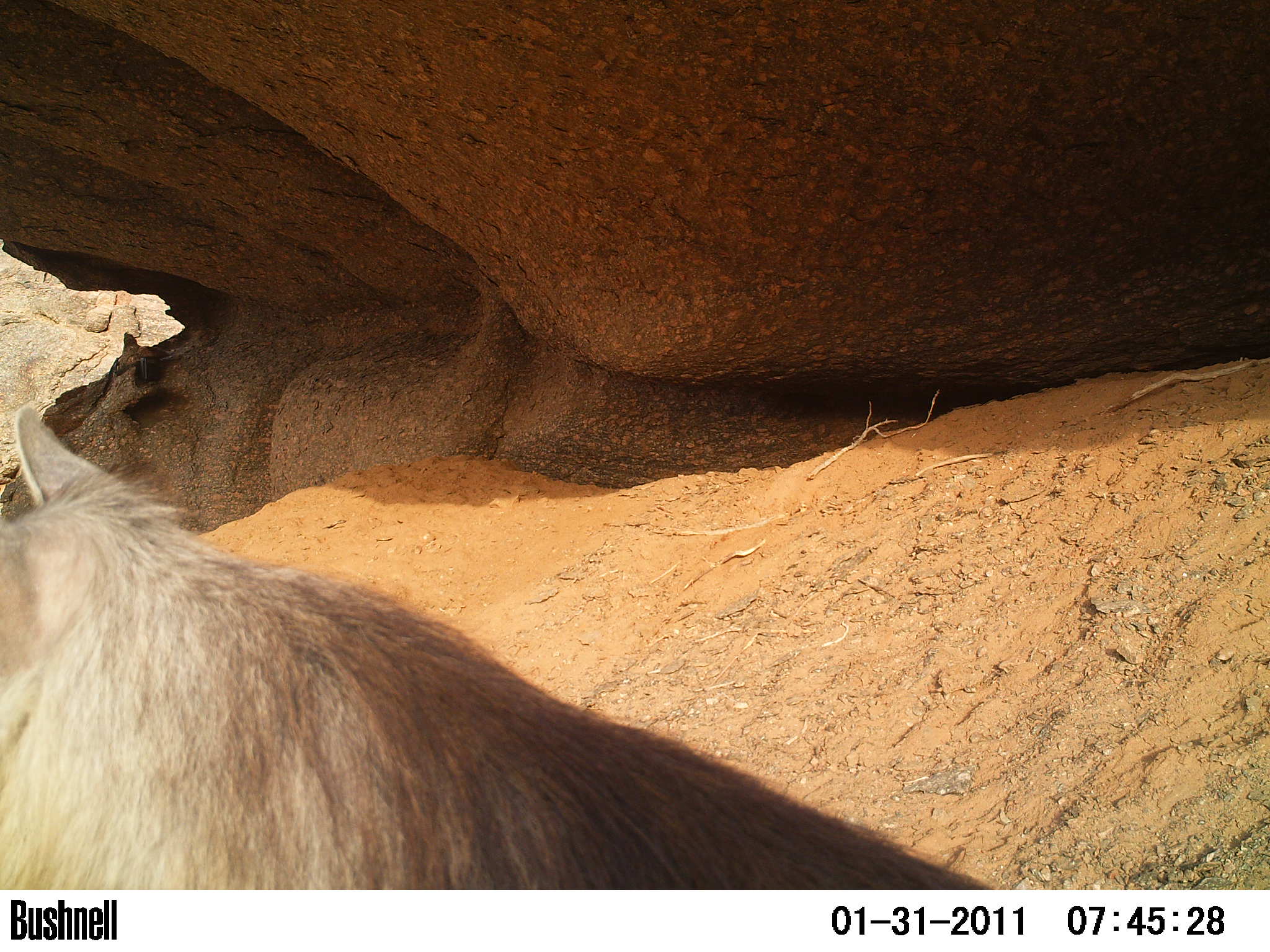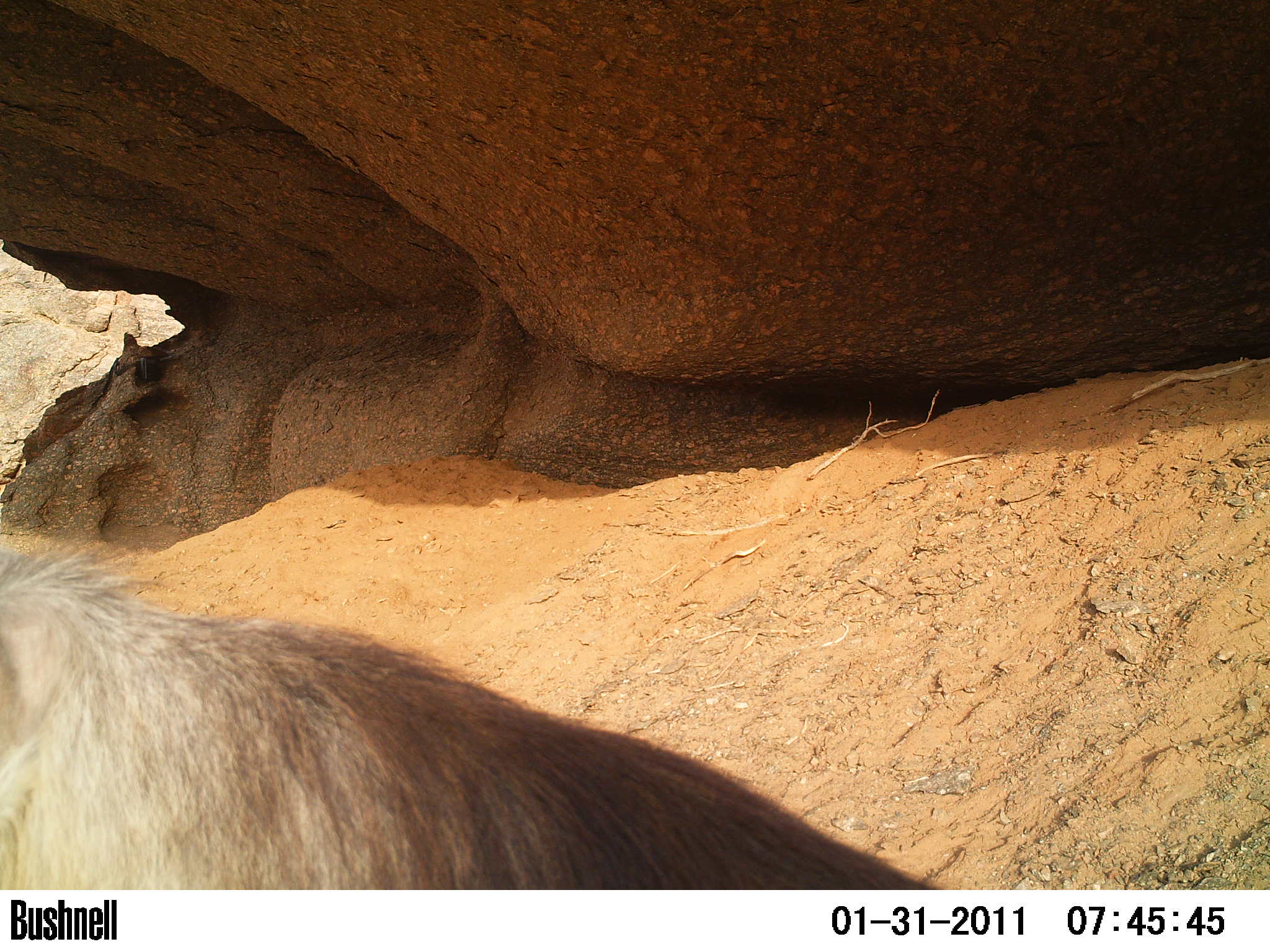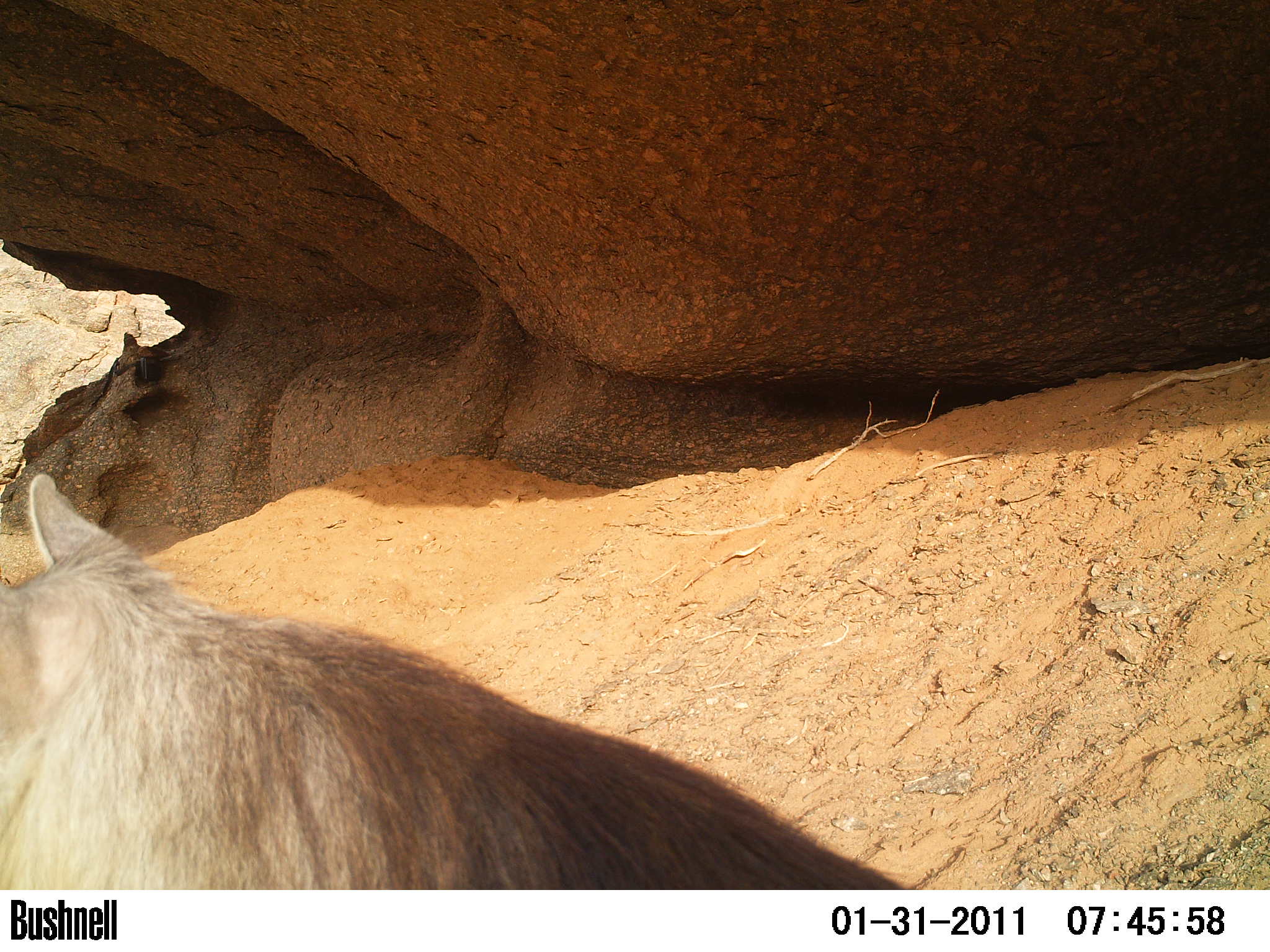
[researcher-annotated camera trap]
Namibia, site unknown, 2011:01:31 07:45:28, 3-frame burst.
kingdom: Animalia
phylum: Chordata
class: Mammalia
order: Carnivora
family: Hyaenidae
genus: Parahyaena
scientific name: Parahyaena brunnea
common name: brown hyena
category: hyaena brunnea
Hyaena brunnea (brown hyena) (Parahyaena brunnea).